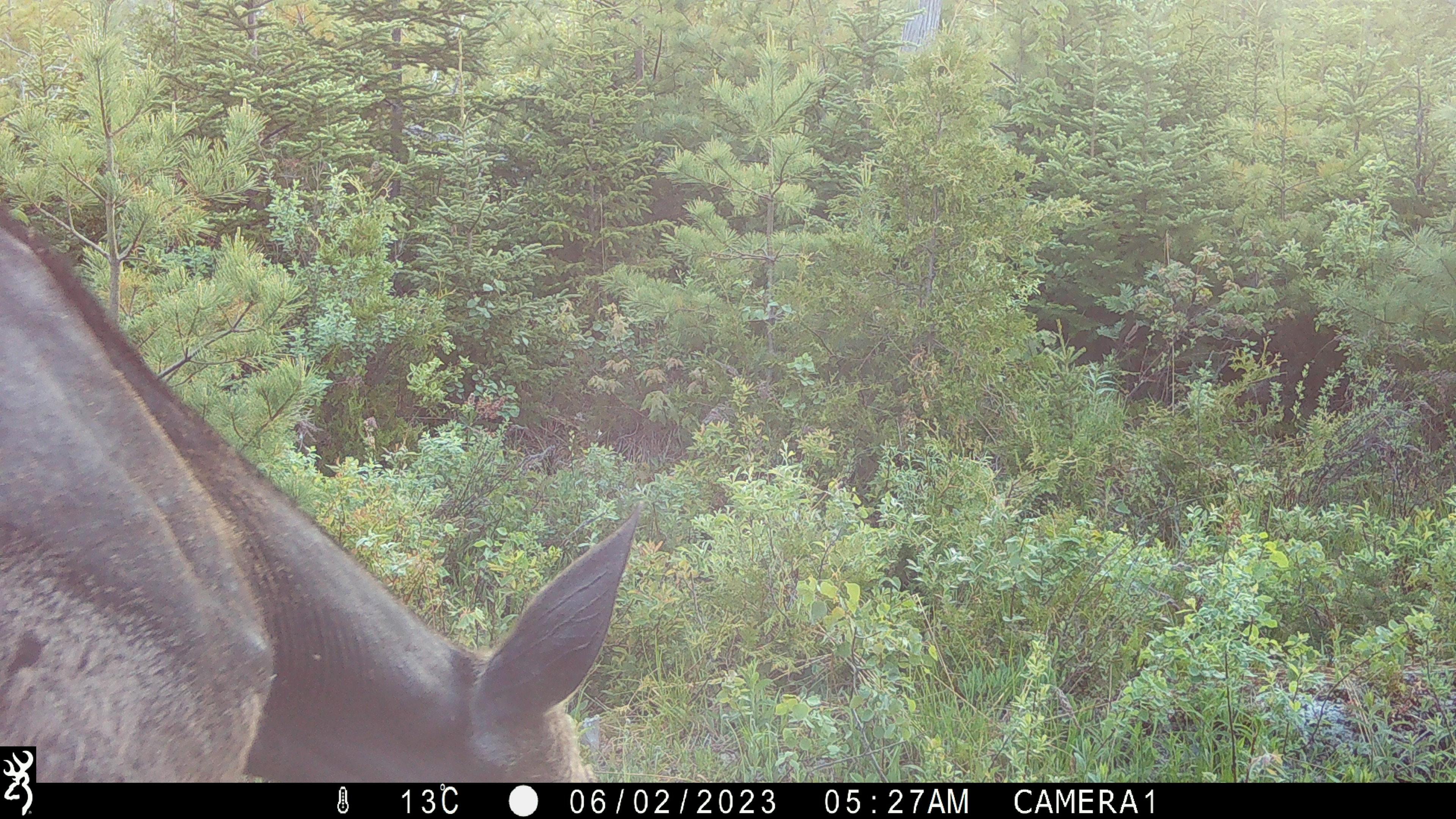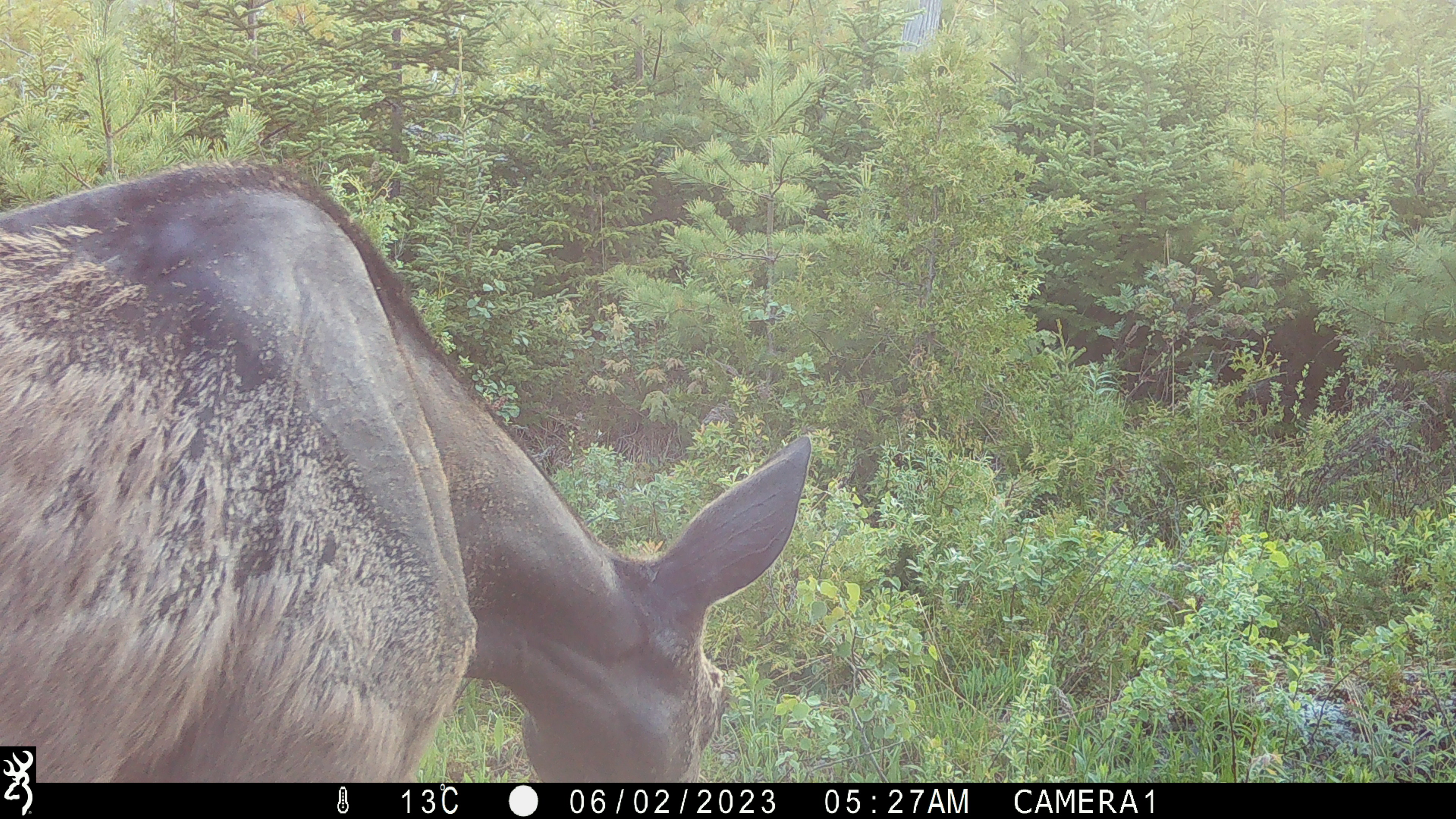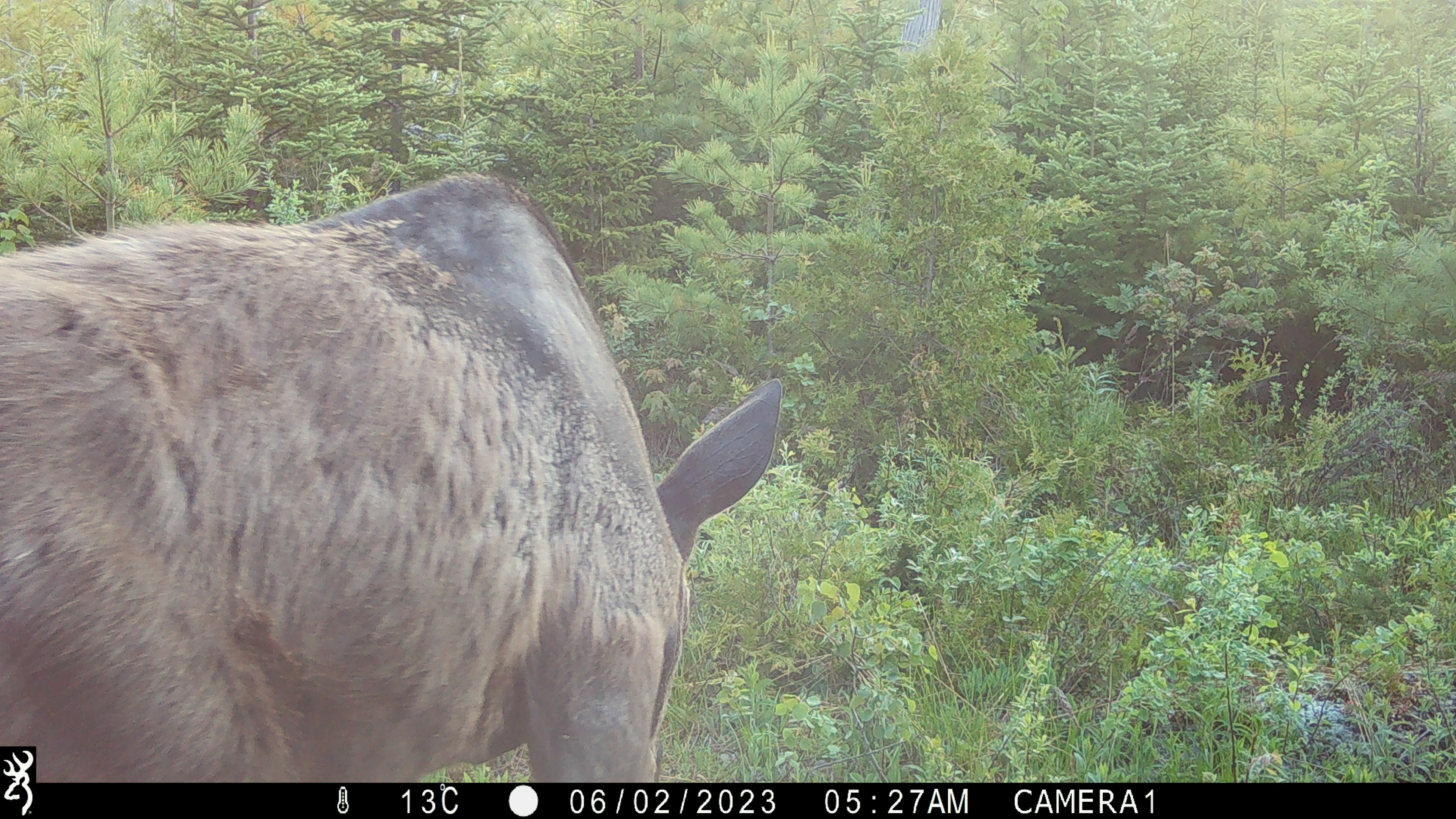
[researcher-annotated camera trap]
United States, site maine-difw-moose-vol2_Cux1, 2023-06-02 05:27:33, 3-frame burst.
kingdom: Animalia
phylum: Chordata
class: Mammalia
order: Artiodactyla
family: Cervidae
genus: Alces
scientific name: Alces alces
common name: moose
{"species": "moose (Alces alces)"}